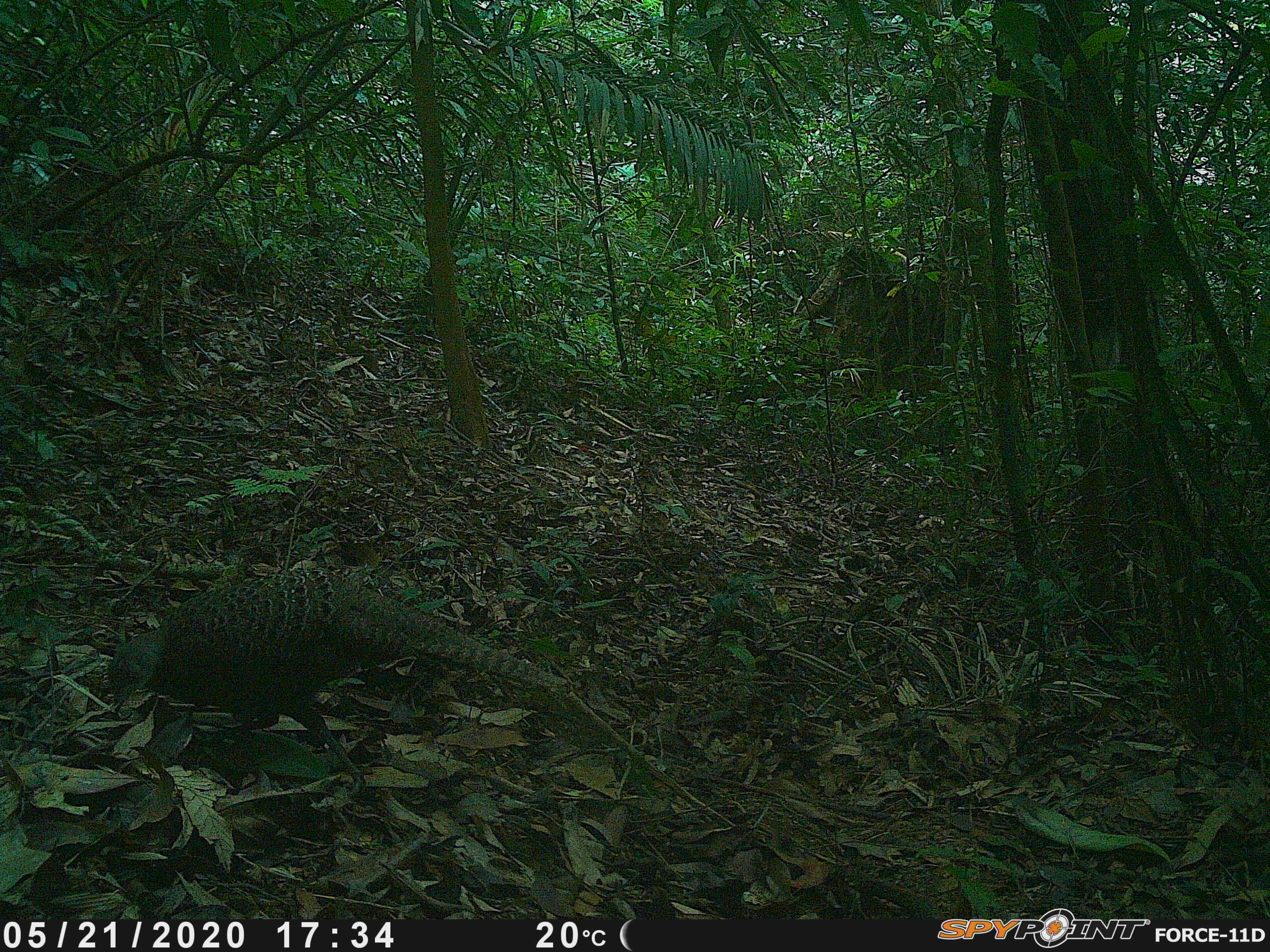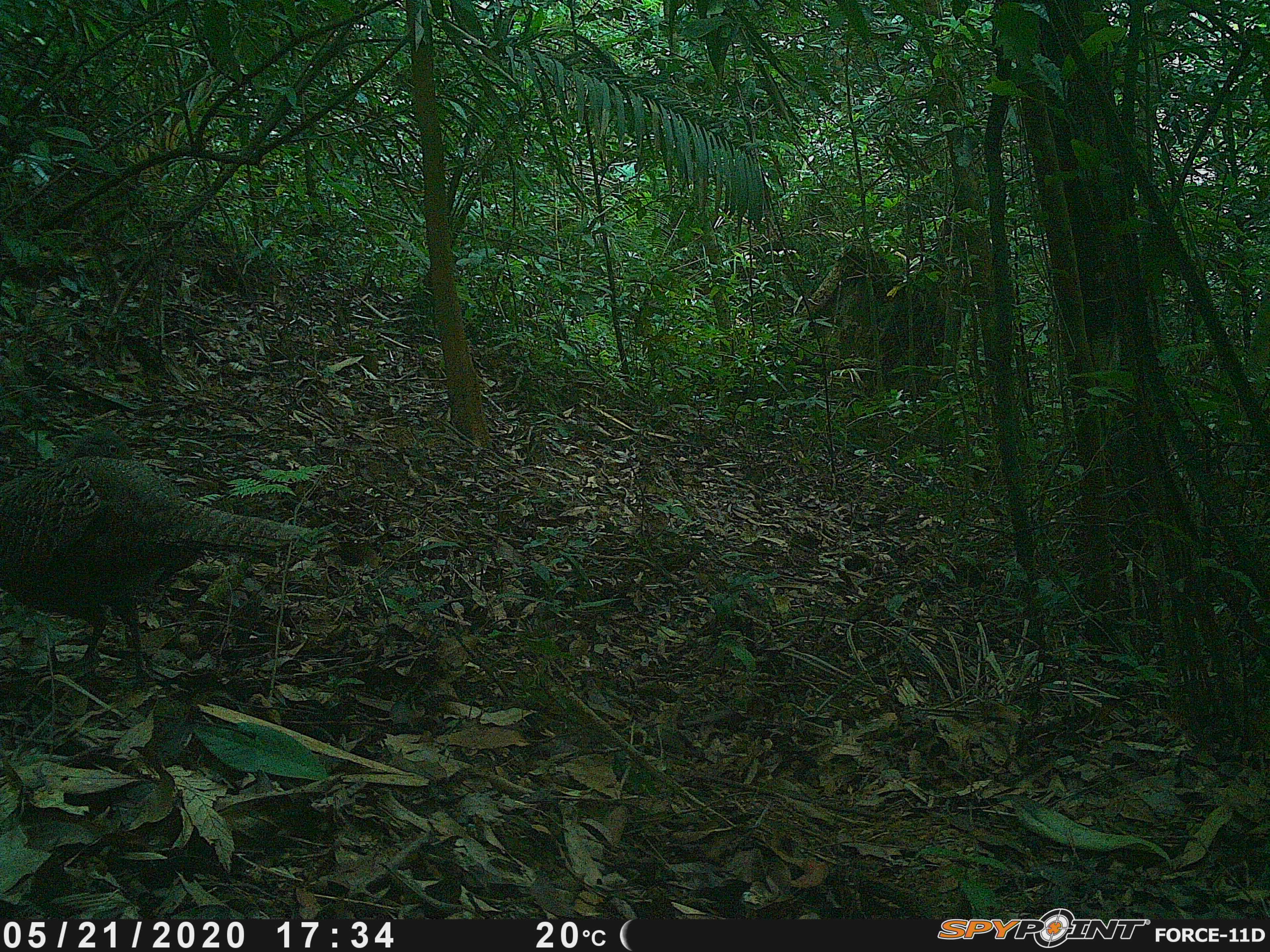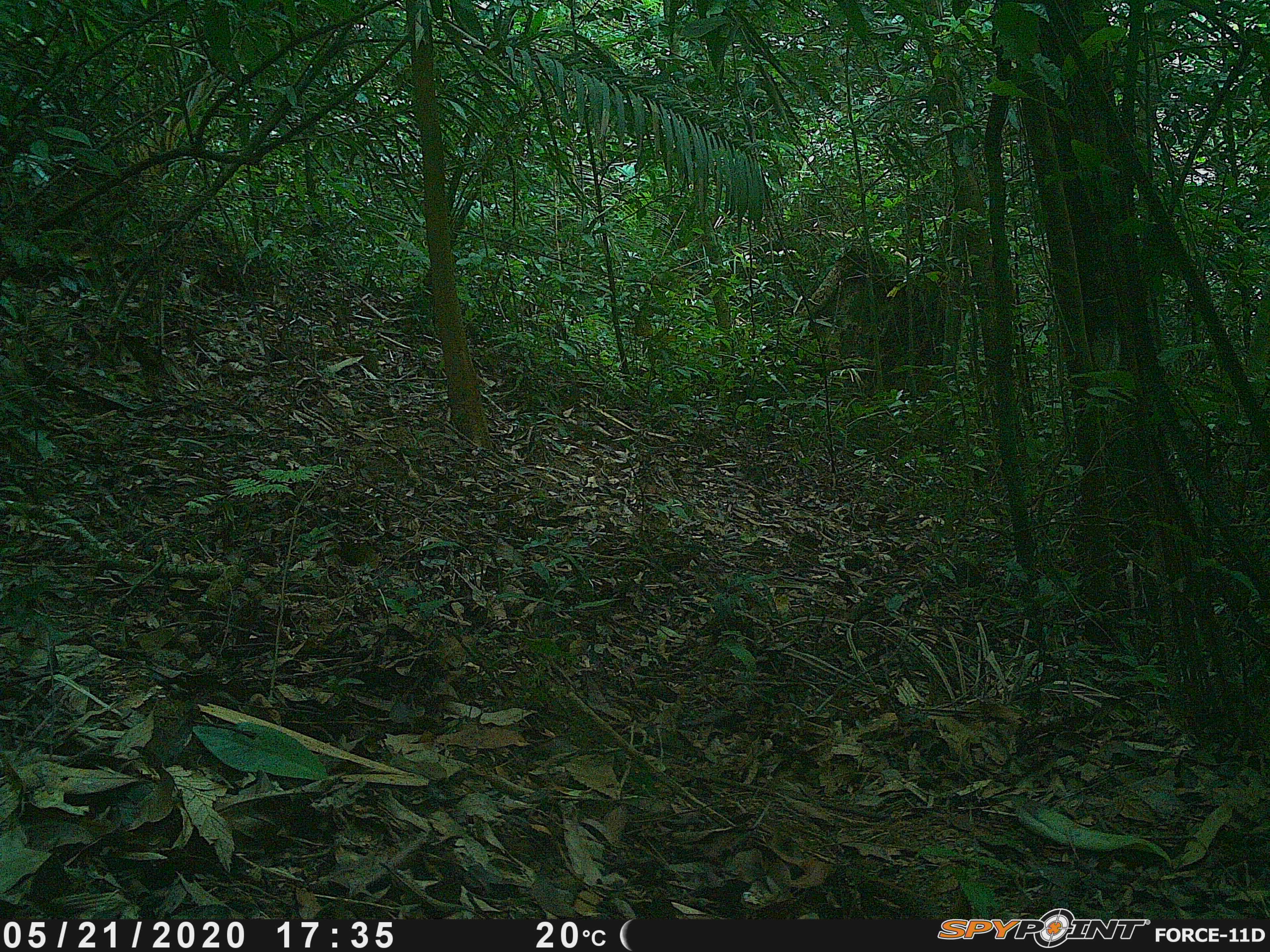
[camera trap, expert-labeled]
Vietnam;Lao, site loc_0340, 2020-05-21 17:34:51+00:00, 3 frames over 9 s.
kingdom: Animalia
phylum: Chordata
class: Aves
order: Galliformes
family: Phasianidae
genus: Polyplectron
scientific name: Polyplectron bicalcaratum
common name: gray peacock-pheasant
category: grey peacock pheasant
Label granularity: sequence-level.